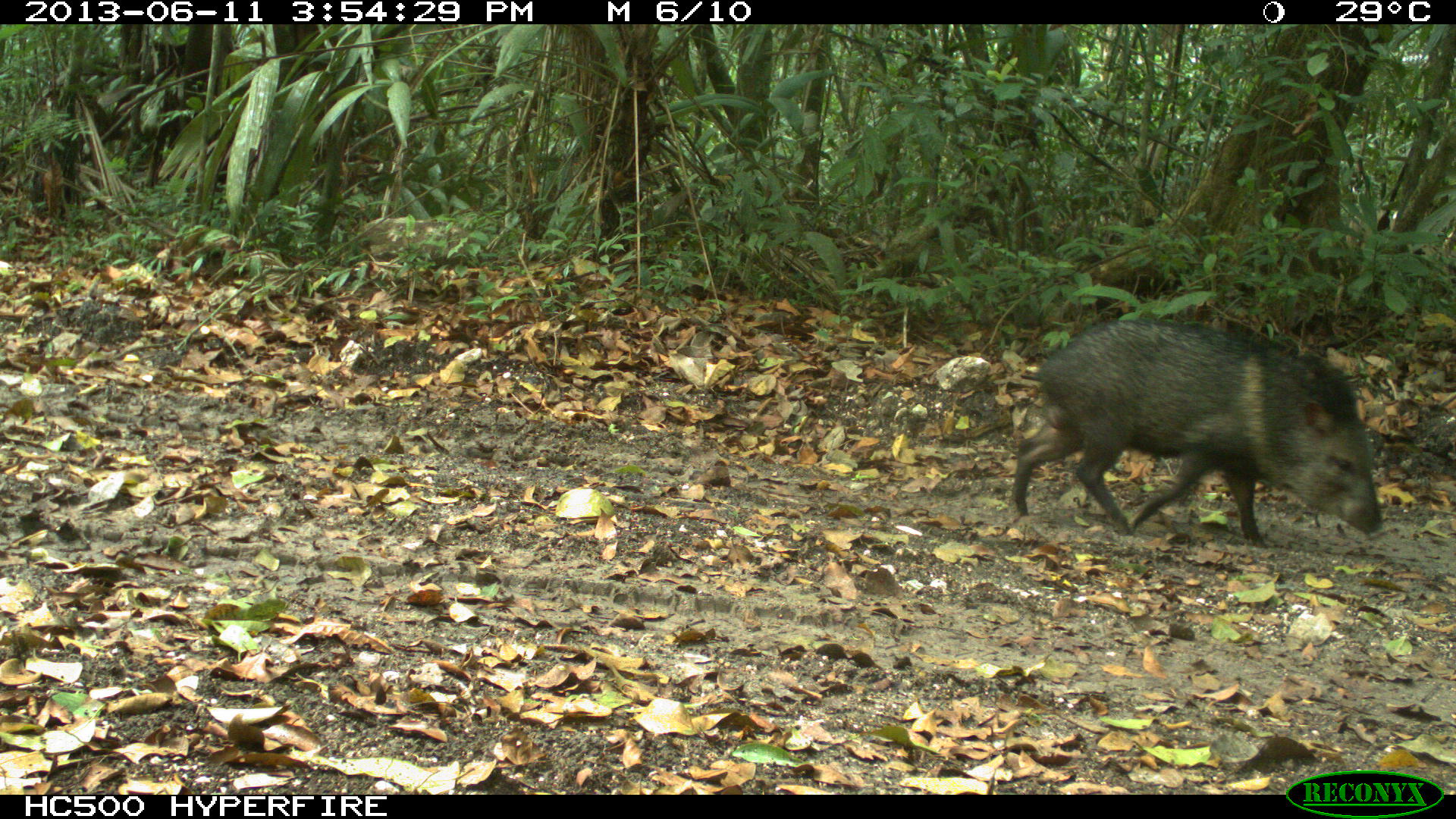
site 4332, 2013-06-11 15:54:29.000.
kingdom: Animalia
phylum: Chordata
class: Mammalia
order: Artiodactyla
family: Tayassuidae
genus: Pecari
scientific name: Pecari tajacu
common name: collared peccary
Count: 1.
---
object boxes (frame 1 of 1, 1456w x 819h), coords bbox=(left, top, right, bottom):
pecari tajacu: bbox=(1008, 314, 1382, 547)